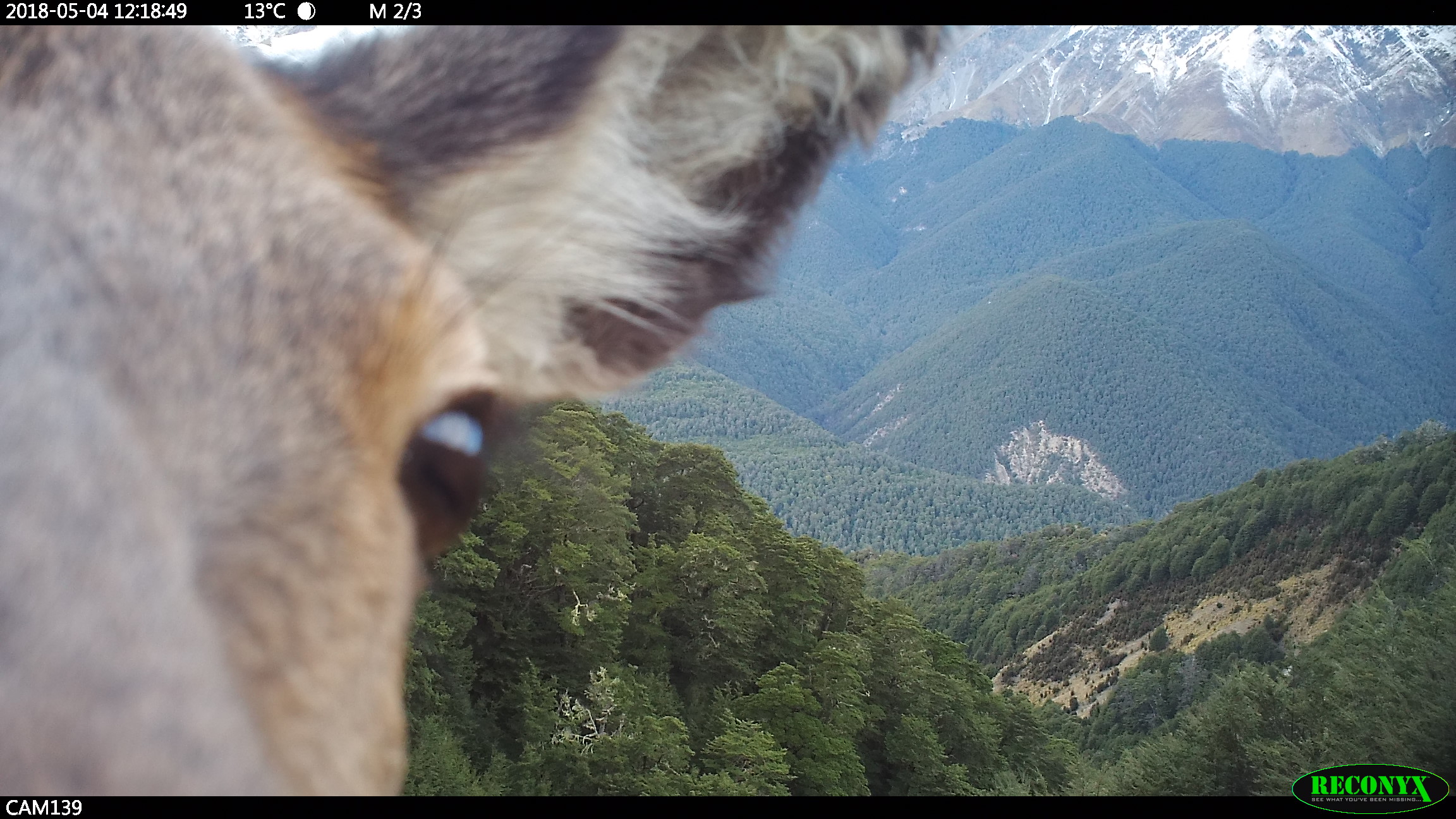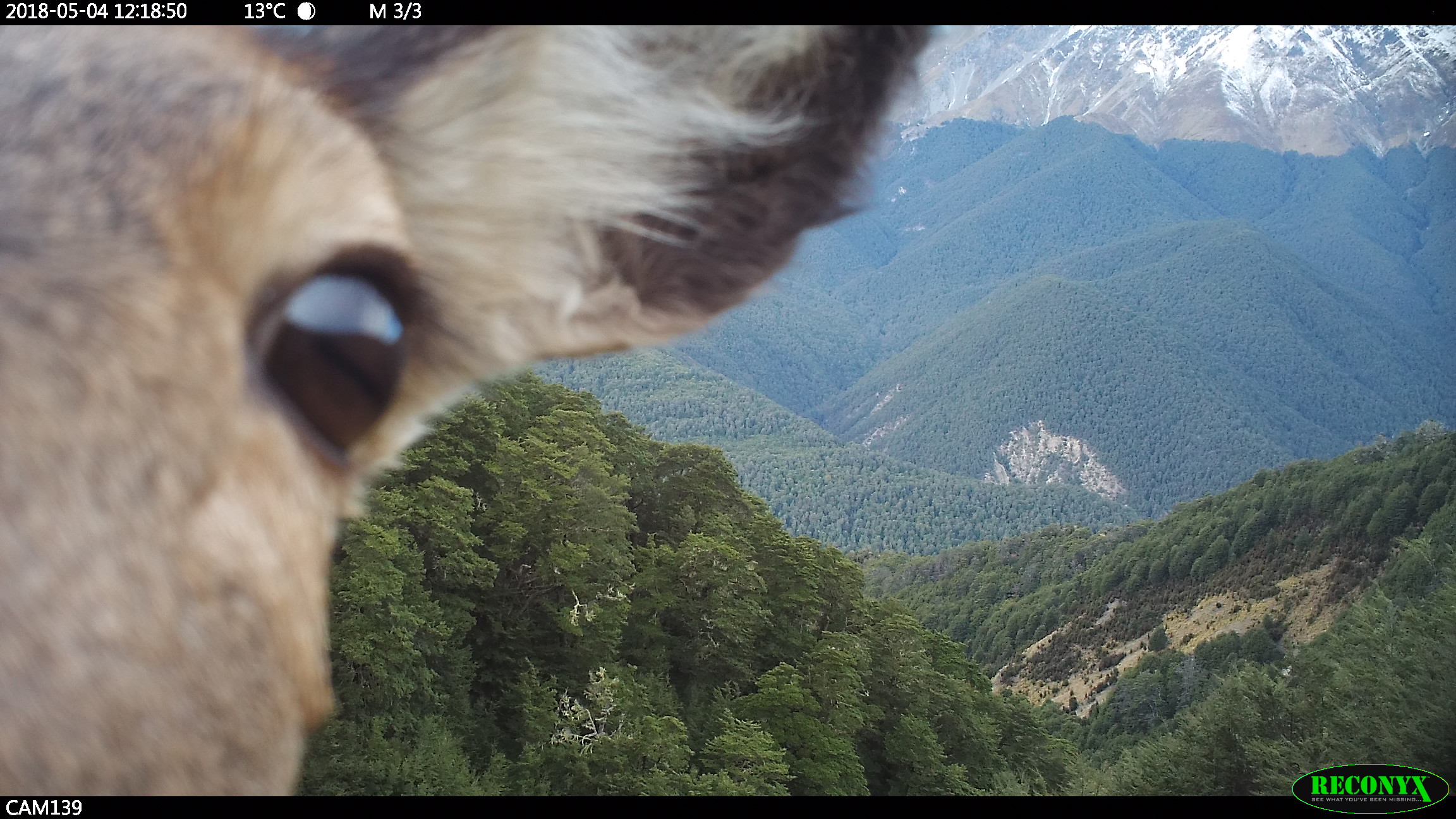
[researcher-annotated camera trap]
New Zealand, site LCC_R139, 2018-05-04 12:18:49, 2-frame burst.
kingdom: Animalia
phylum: Chordata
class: Mammalia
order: Artiodactyla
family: Cervidae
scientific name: Cervidae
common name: deer